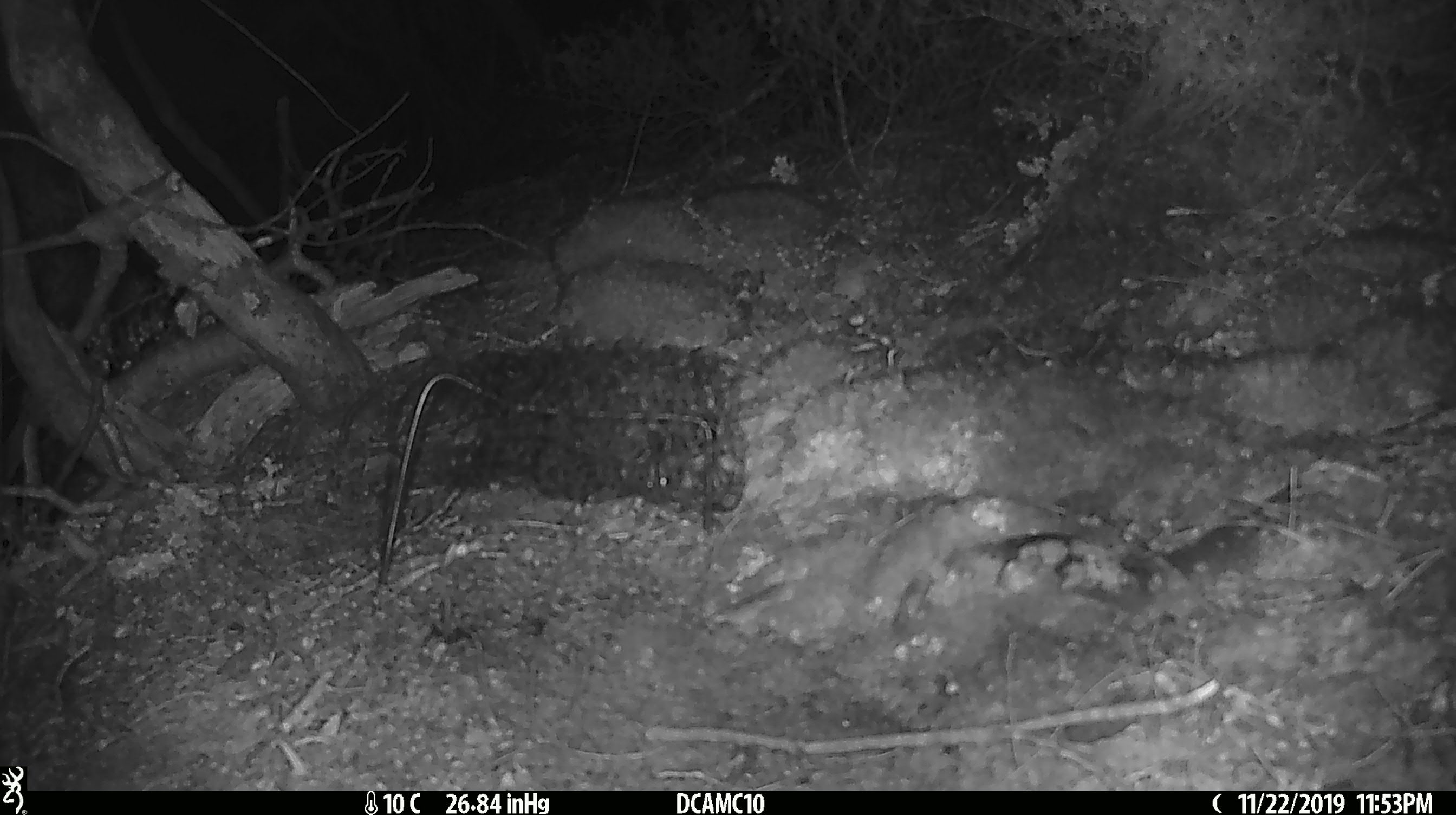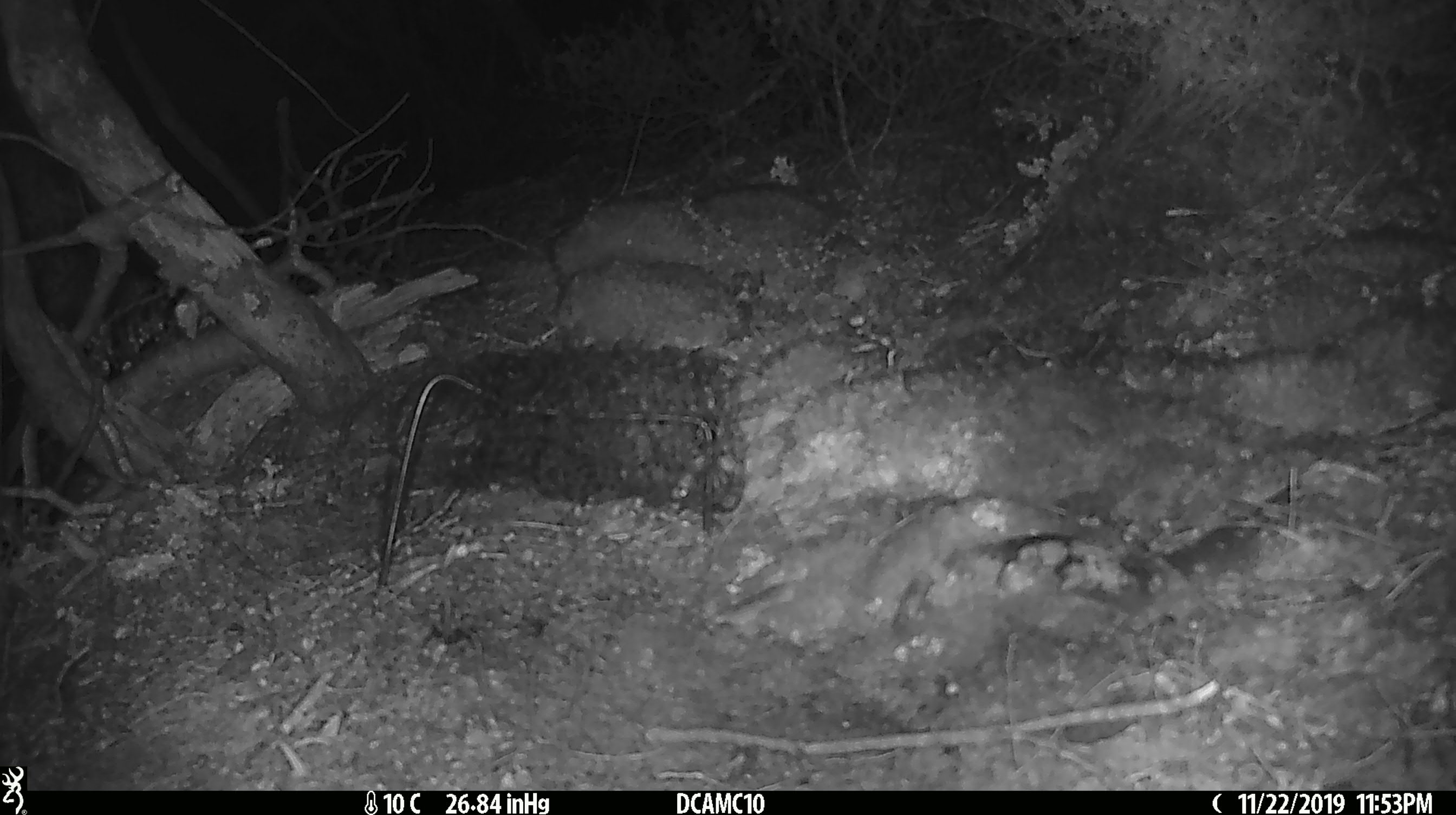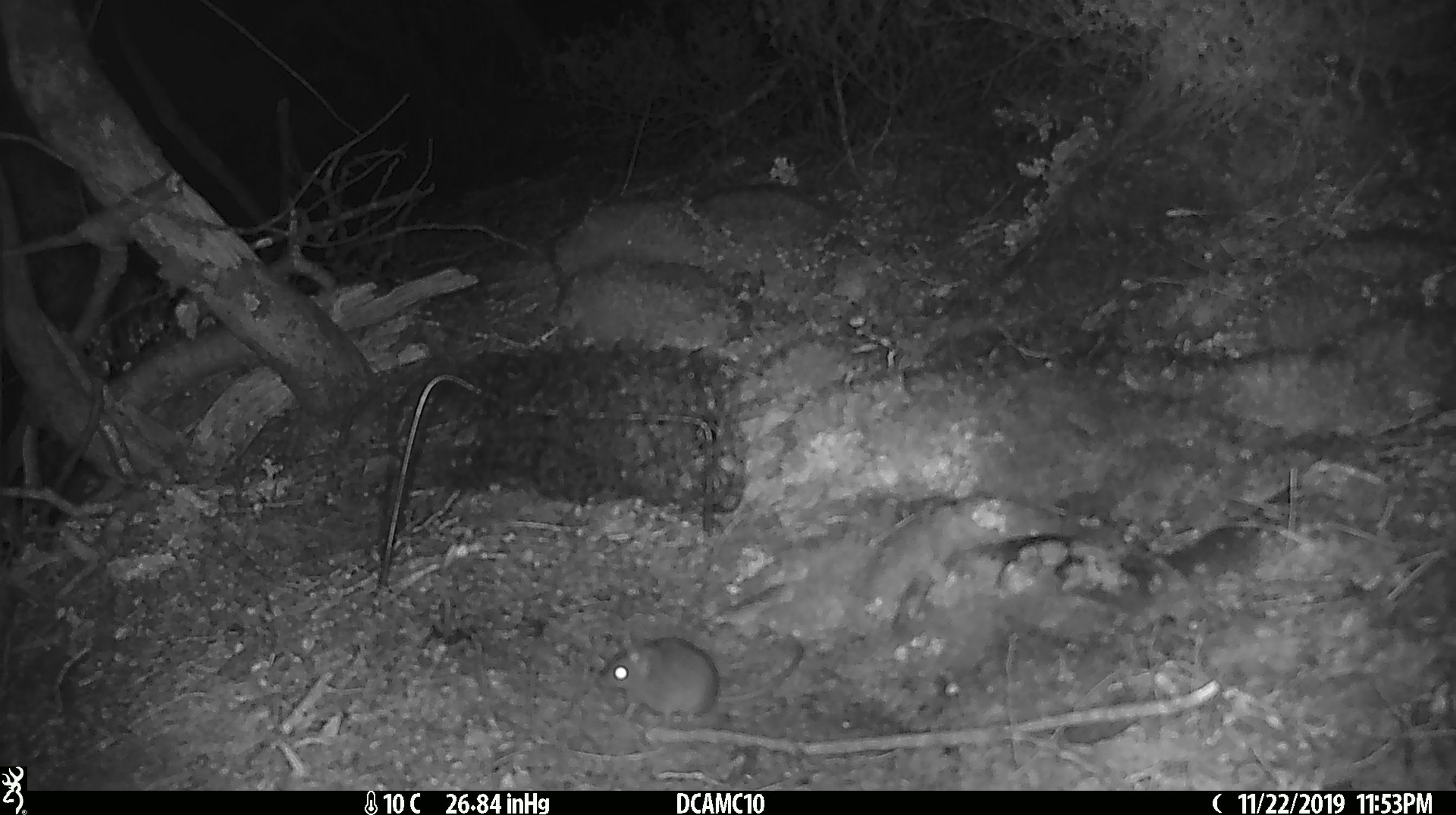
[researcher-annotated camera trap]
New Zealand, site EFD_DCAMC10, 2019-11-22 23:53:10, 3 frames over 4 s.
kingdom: Animalia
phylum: Chordata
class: Mammalia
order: Rodentia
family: Muridae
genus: Mus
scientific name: Mus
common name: mouse